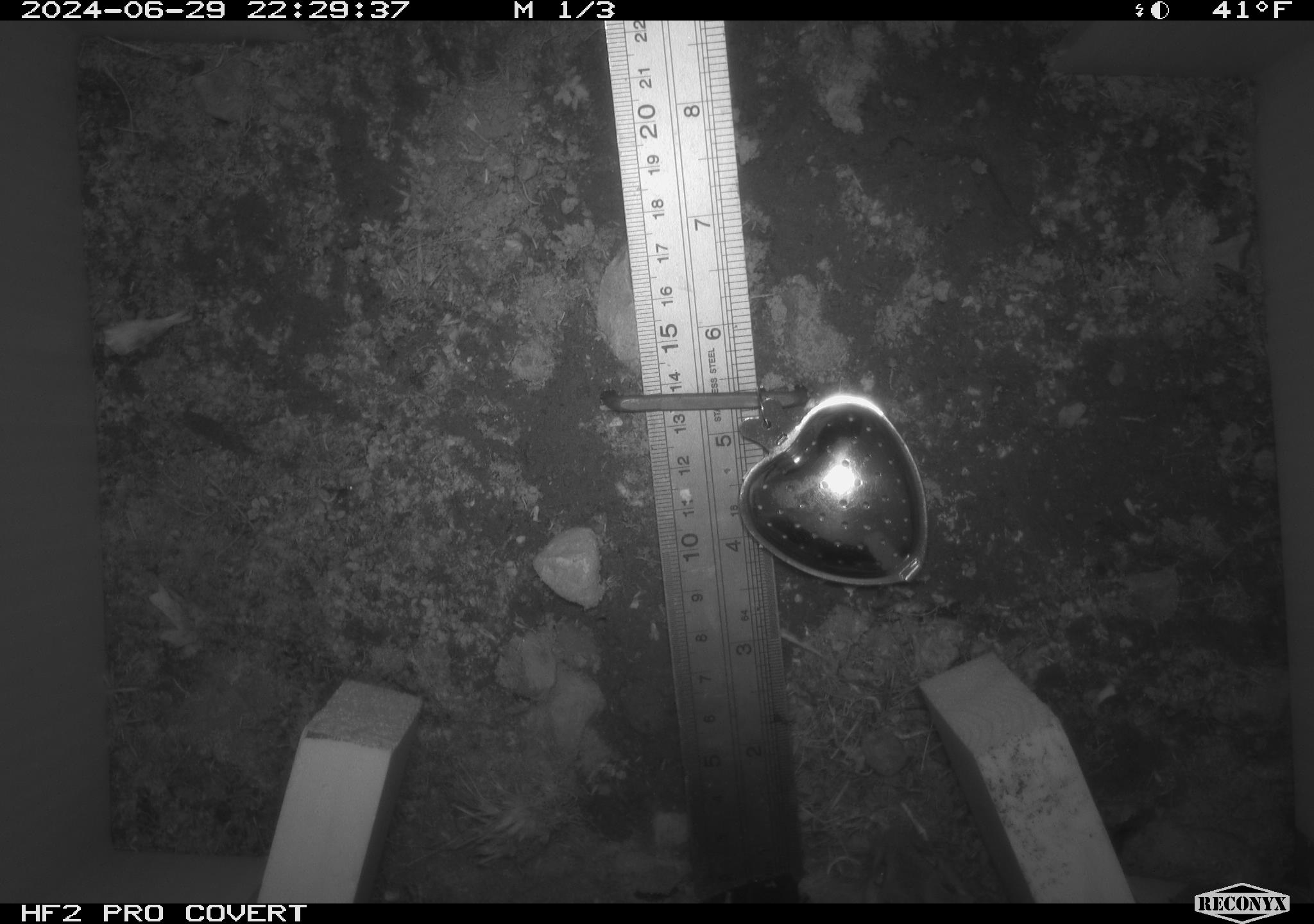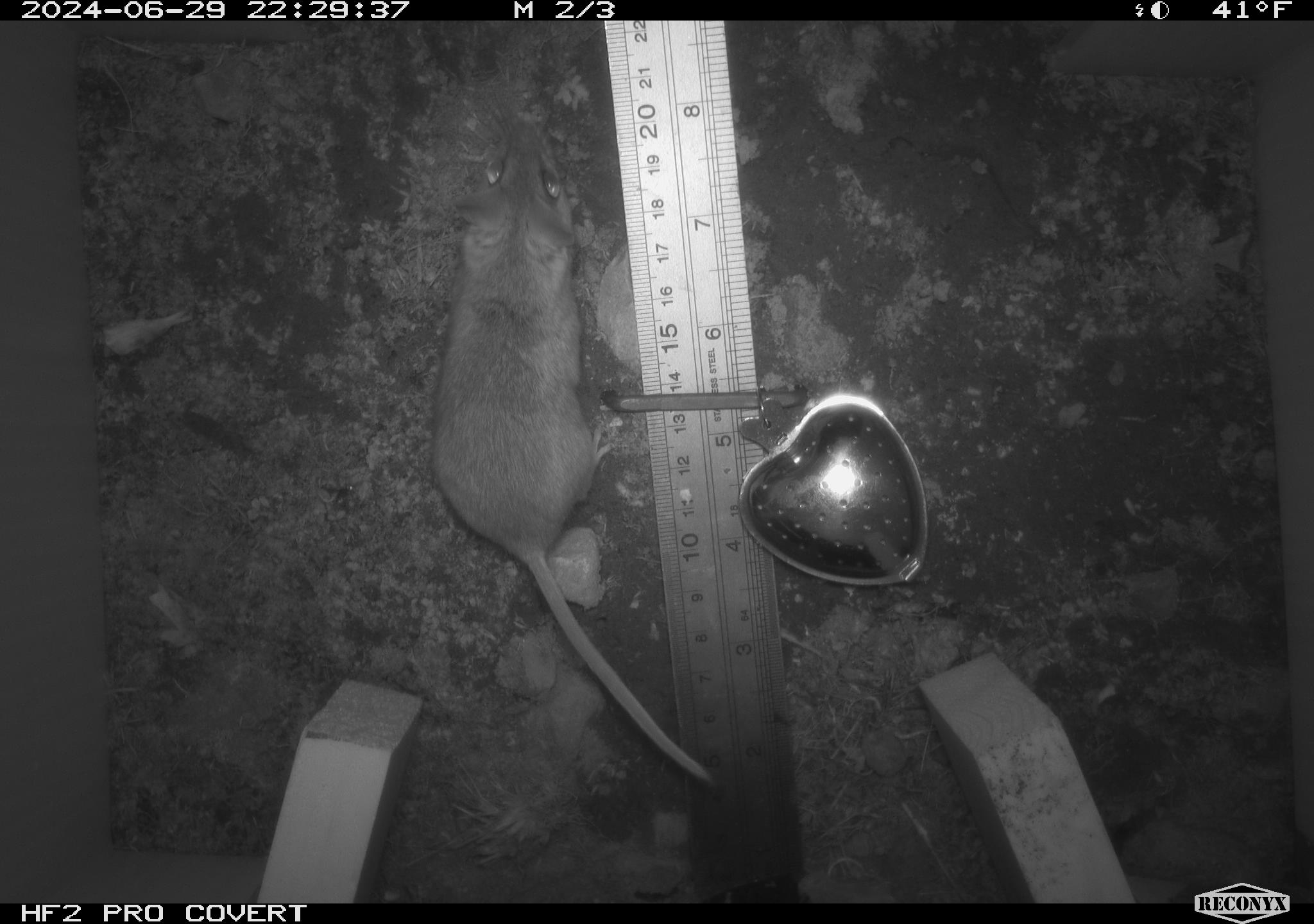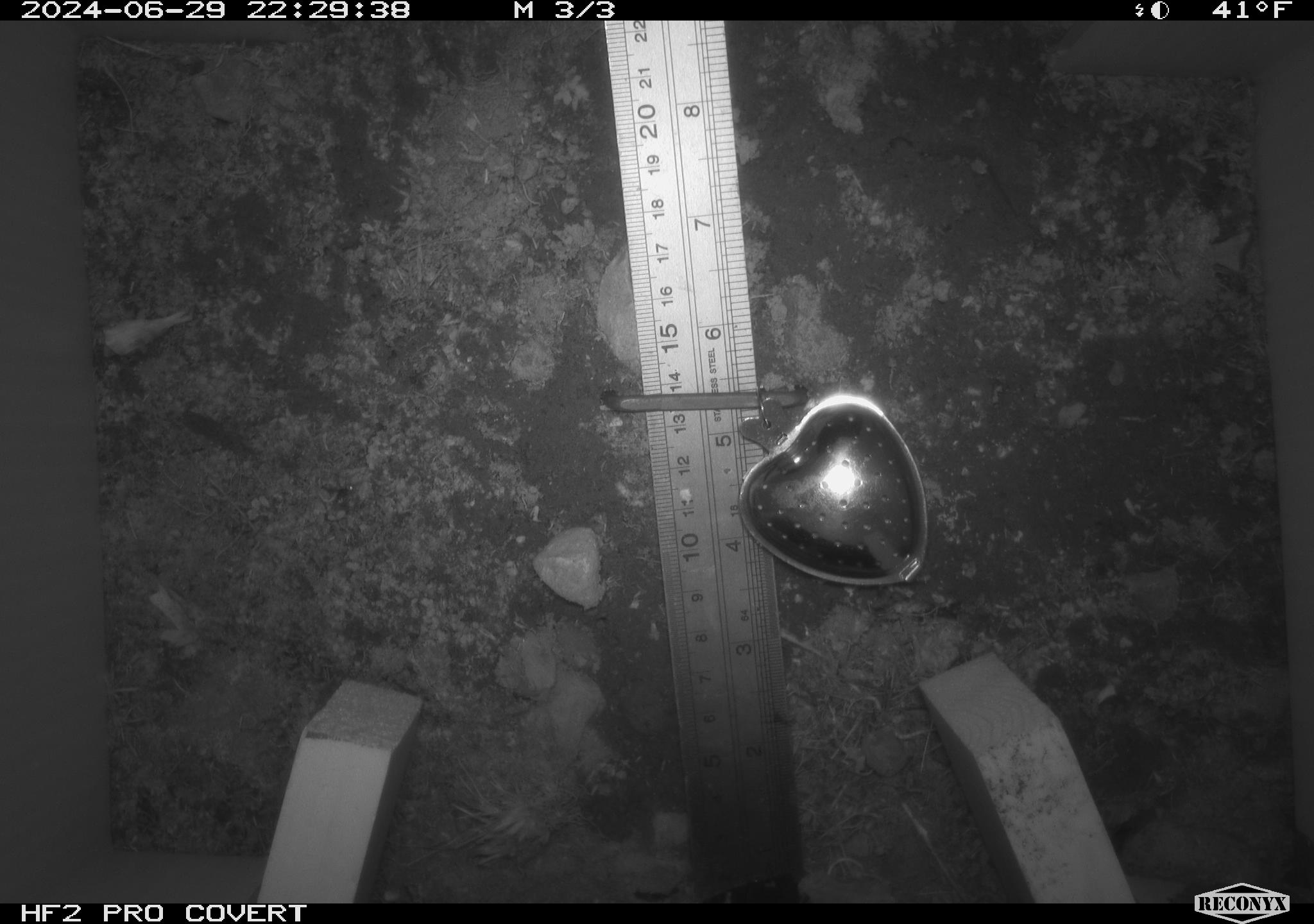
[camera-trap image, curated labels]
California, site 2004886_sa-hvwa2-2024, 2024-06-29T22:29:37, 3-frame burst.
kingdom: Animalia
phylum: Chordata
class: Mammalia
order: Rodentia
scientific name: Rodentia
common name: mouse species